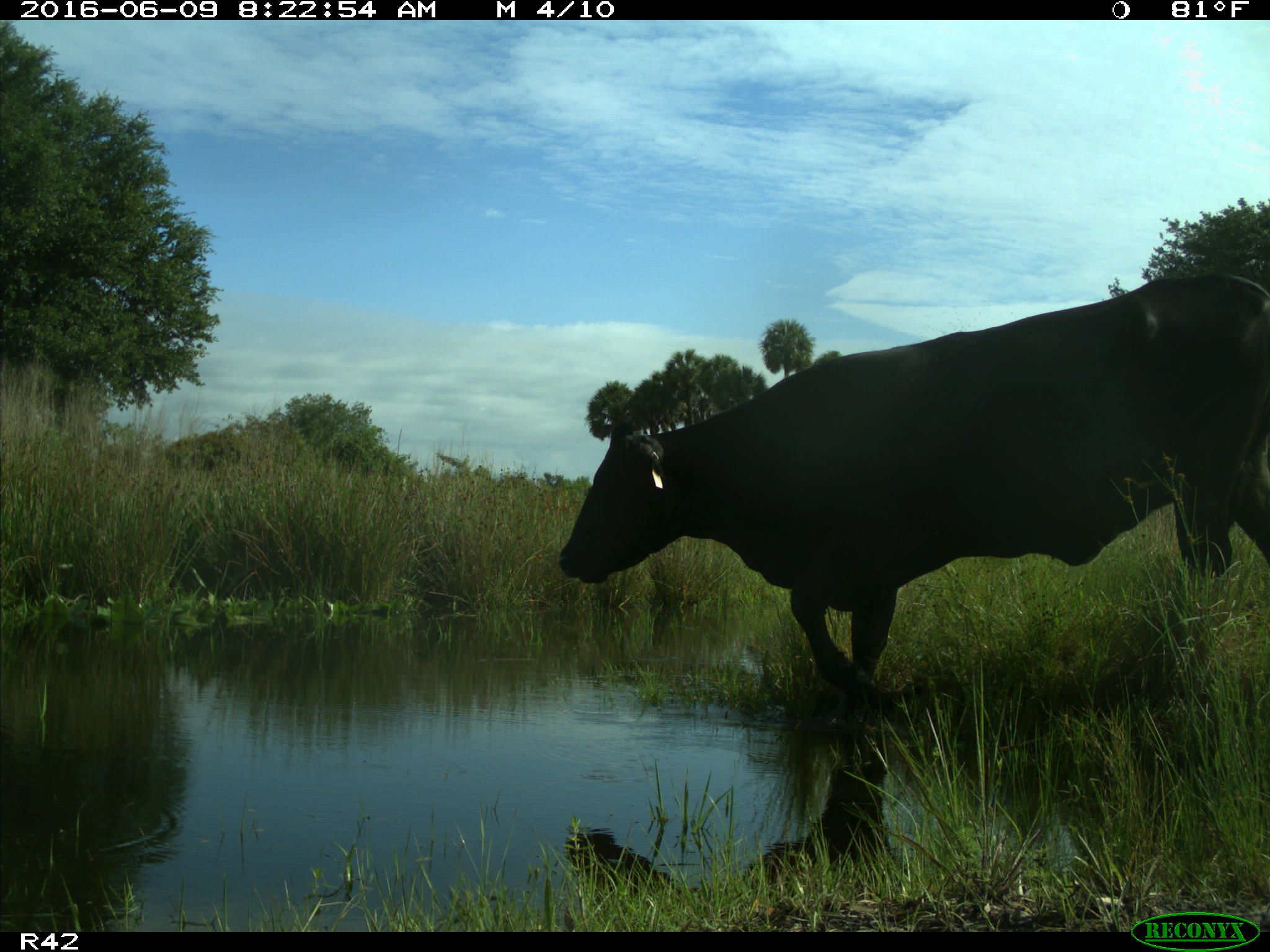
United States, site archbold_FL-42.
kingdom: Animalia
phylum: Chordata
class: Mammalia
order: Artiodactyla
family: Bovidae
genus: Bos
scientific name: Bos taurus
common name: domestic cow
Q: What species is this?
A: Bos taurus (domestic cow).